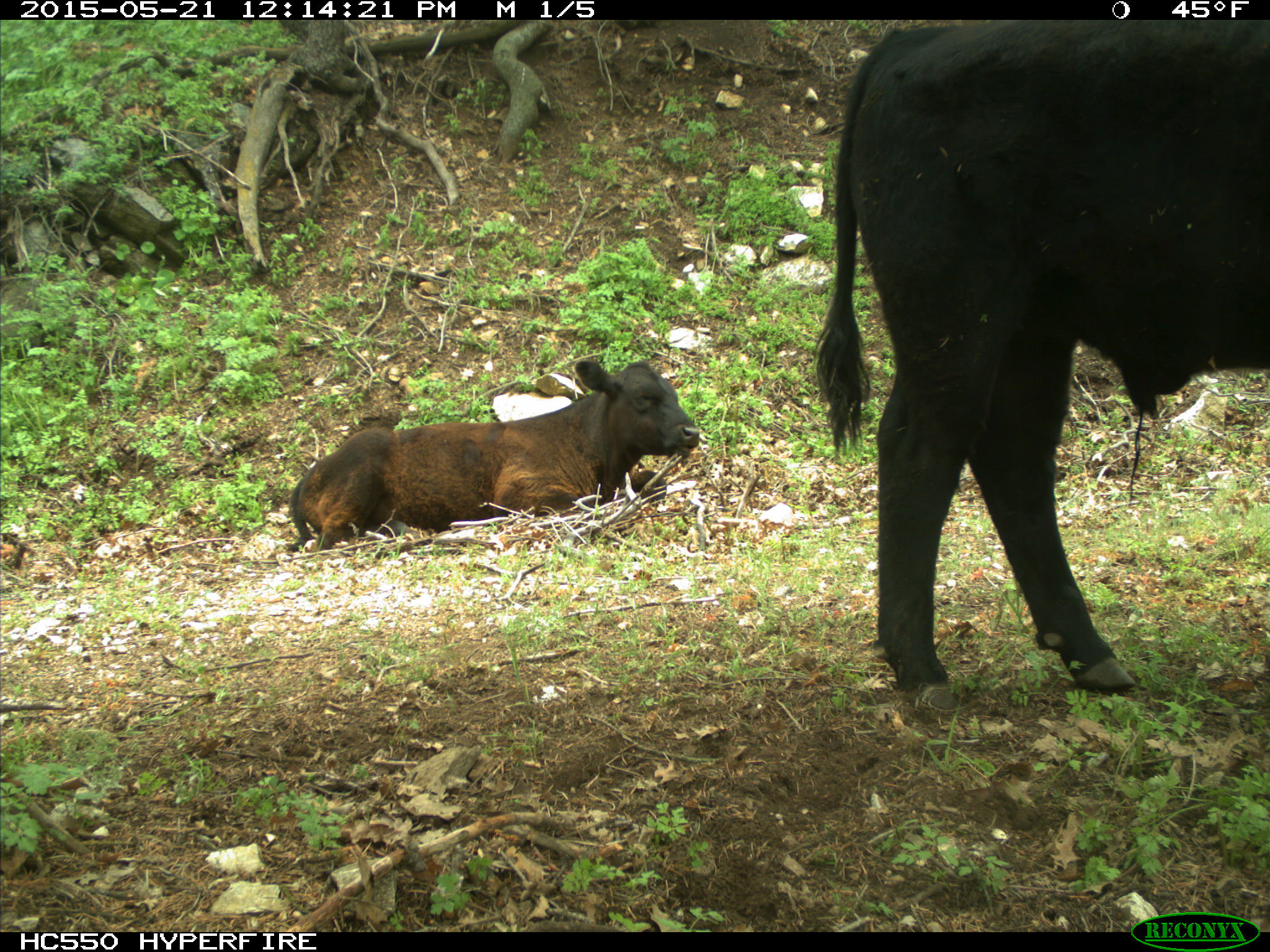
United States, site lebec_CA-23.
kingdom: Animalia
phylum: Chordata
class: Mammalia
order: Artiodactyla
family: Bovidae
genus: Bos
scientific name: Bos taurus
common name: domestic cow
Bos taurus (domestic cow).